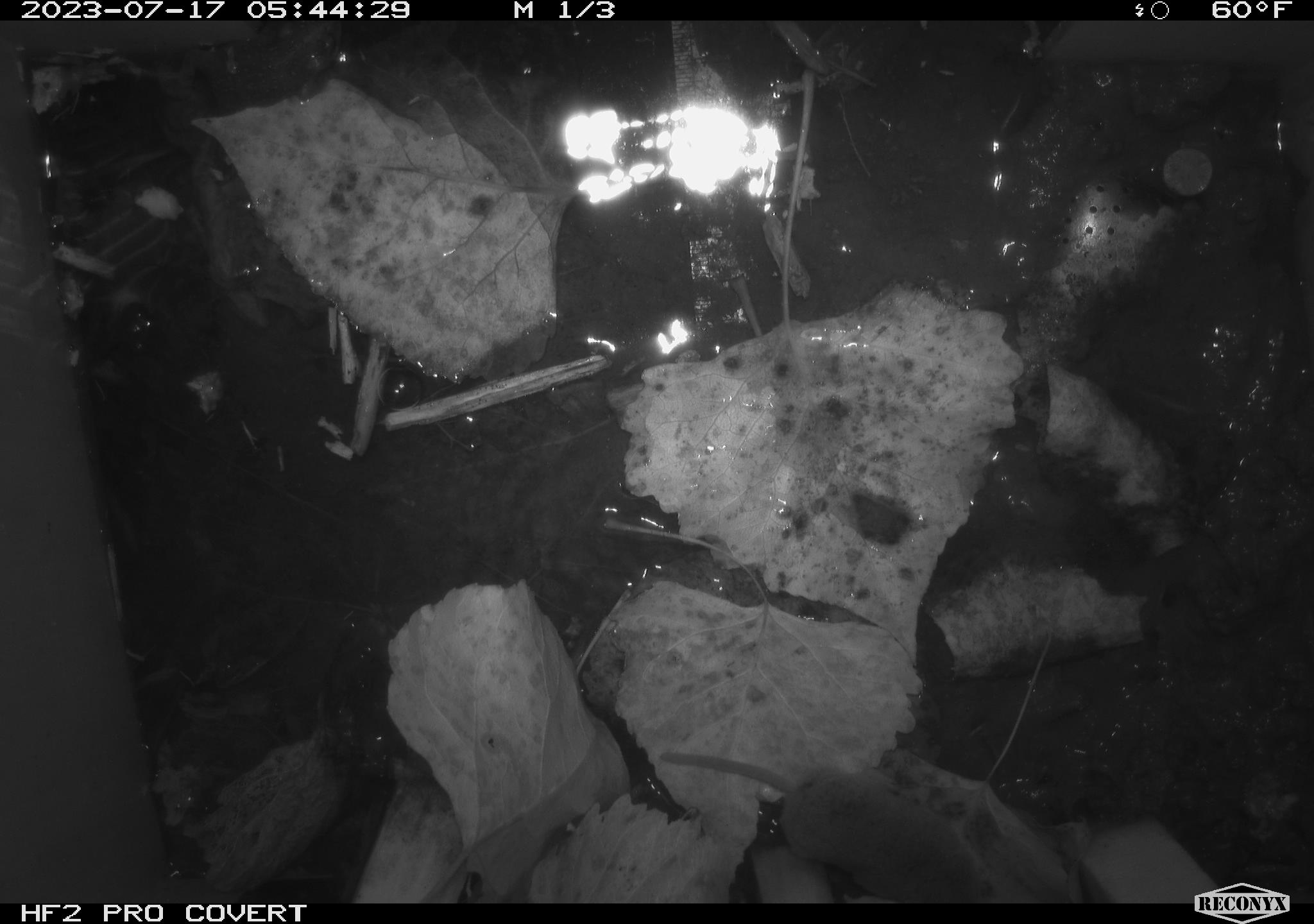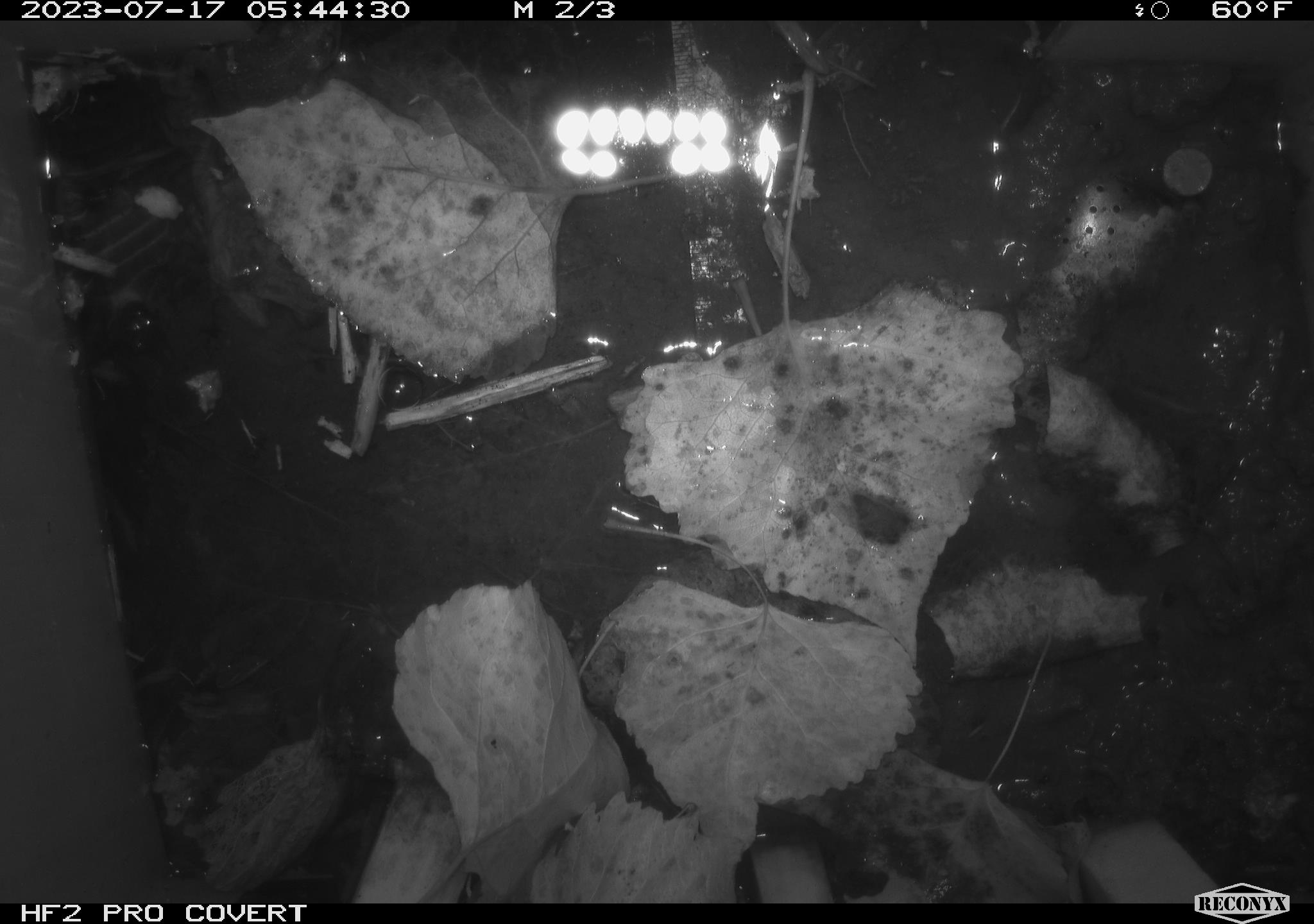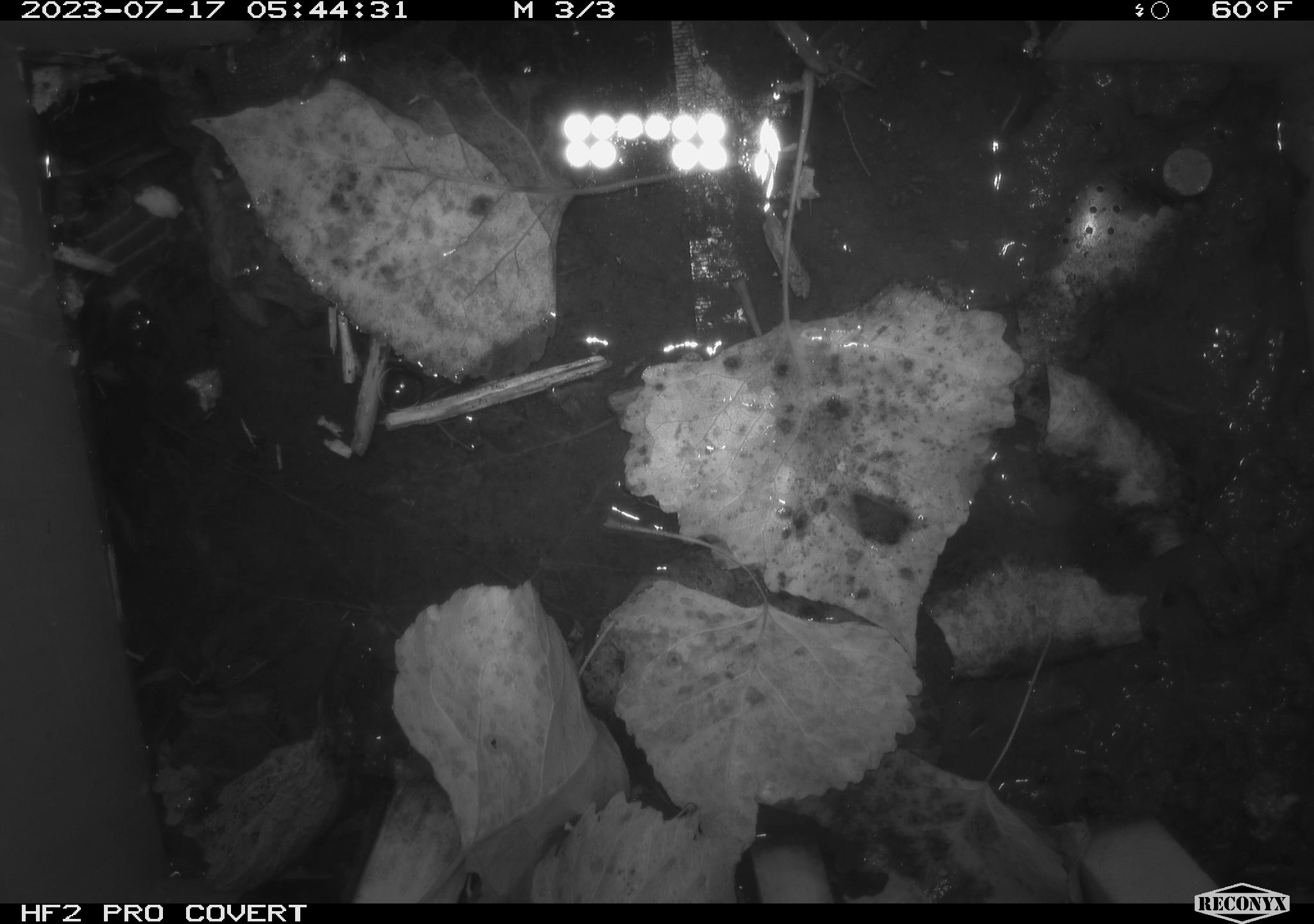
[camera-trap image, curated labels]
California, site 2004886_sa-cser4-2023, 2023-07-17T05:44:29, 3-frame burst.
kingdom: Animalia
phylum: Chordata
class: Mammalia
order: Eulipotyphla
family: Soricidae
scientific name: Soricidae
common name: shrews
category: soricidae family